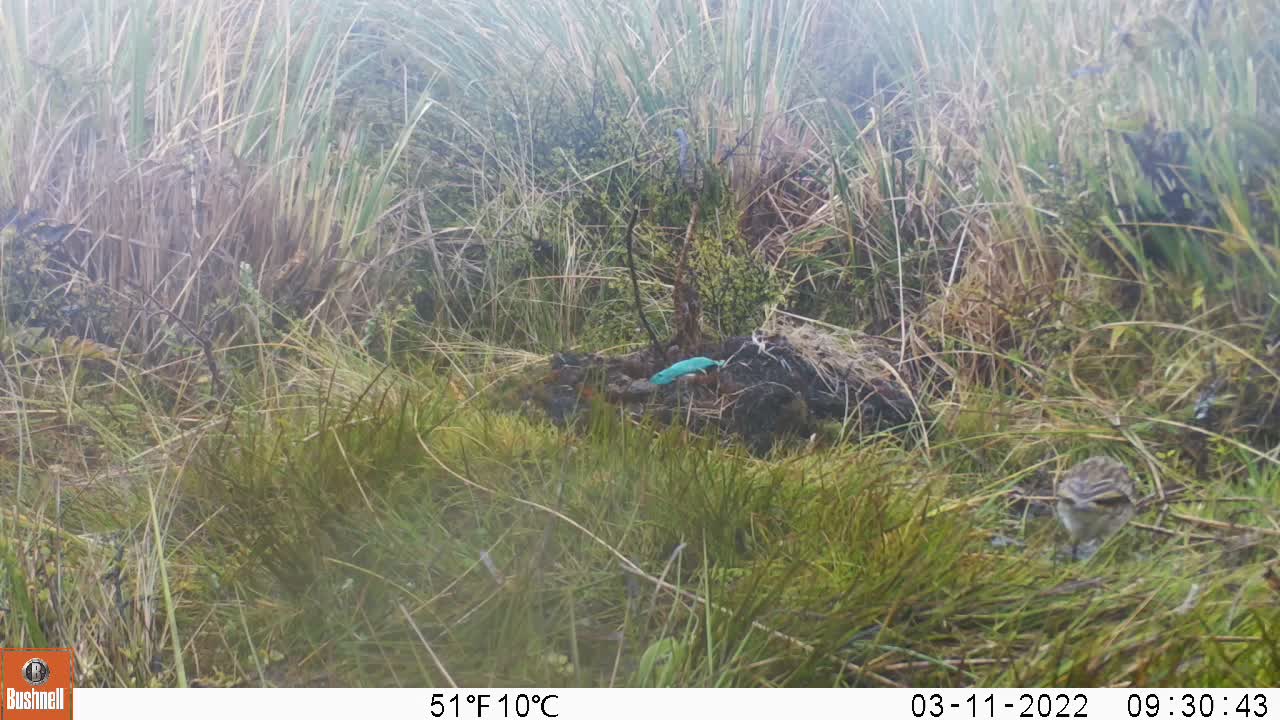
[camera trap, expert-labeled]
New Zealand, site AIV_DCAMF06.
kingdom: Animalia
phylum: Chordata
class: Aves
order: Passeriformes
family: Motacillidae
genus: Anthus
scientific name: Anthus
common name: pipit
Pipit (Anthus).